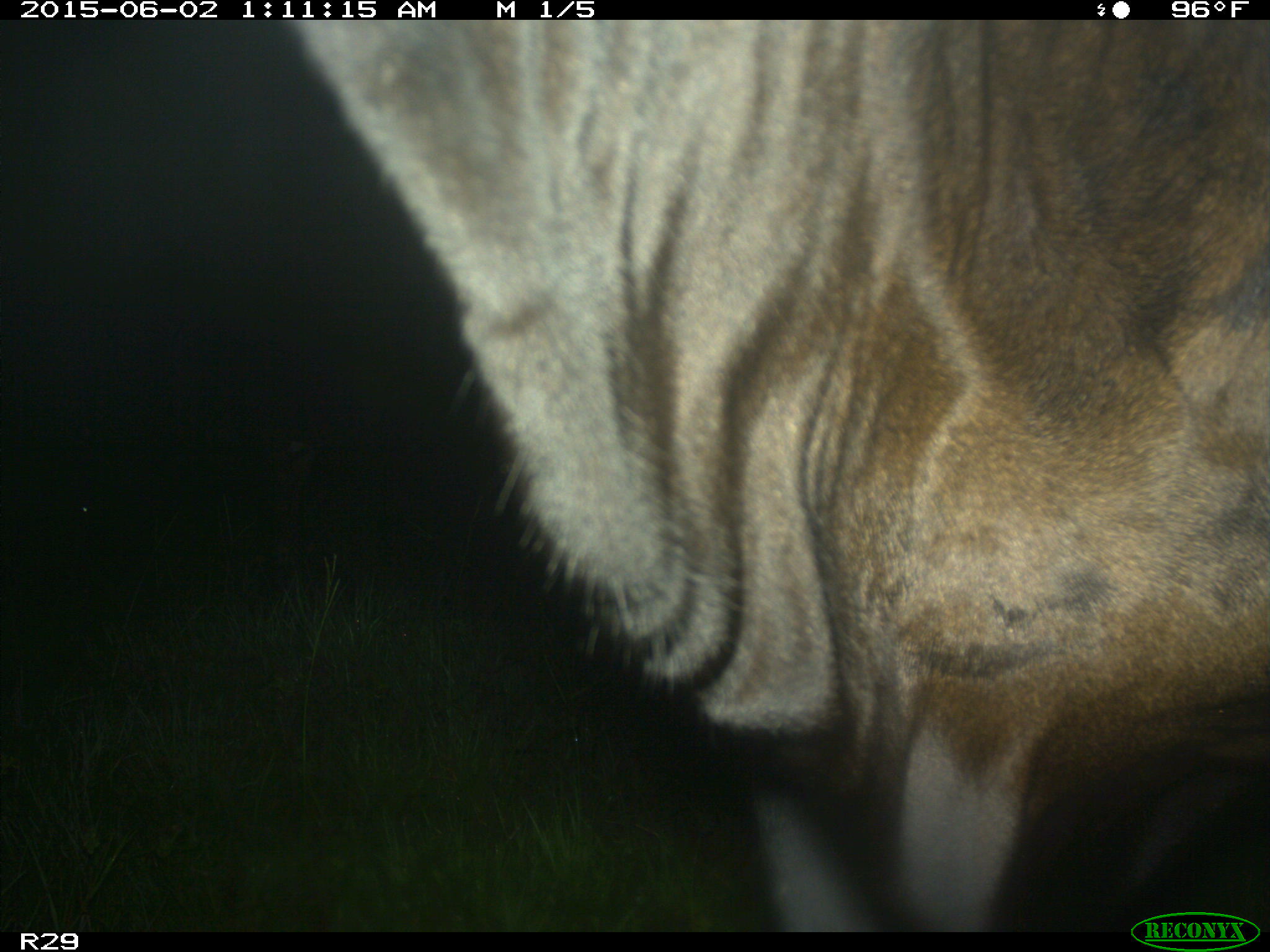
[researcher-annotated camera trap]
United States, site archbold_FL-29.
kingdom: Animalia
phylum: Chordata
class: Mammalia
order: Artiodactyla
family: Bovidae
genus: Bos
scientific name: Bos taurus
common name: domestic cow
Bos taurus (domestic cow).